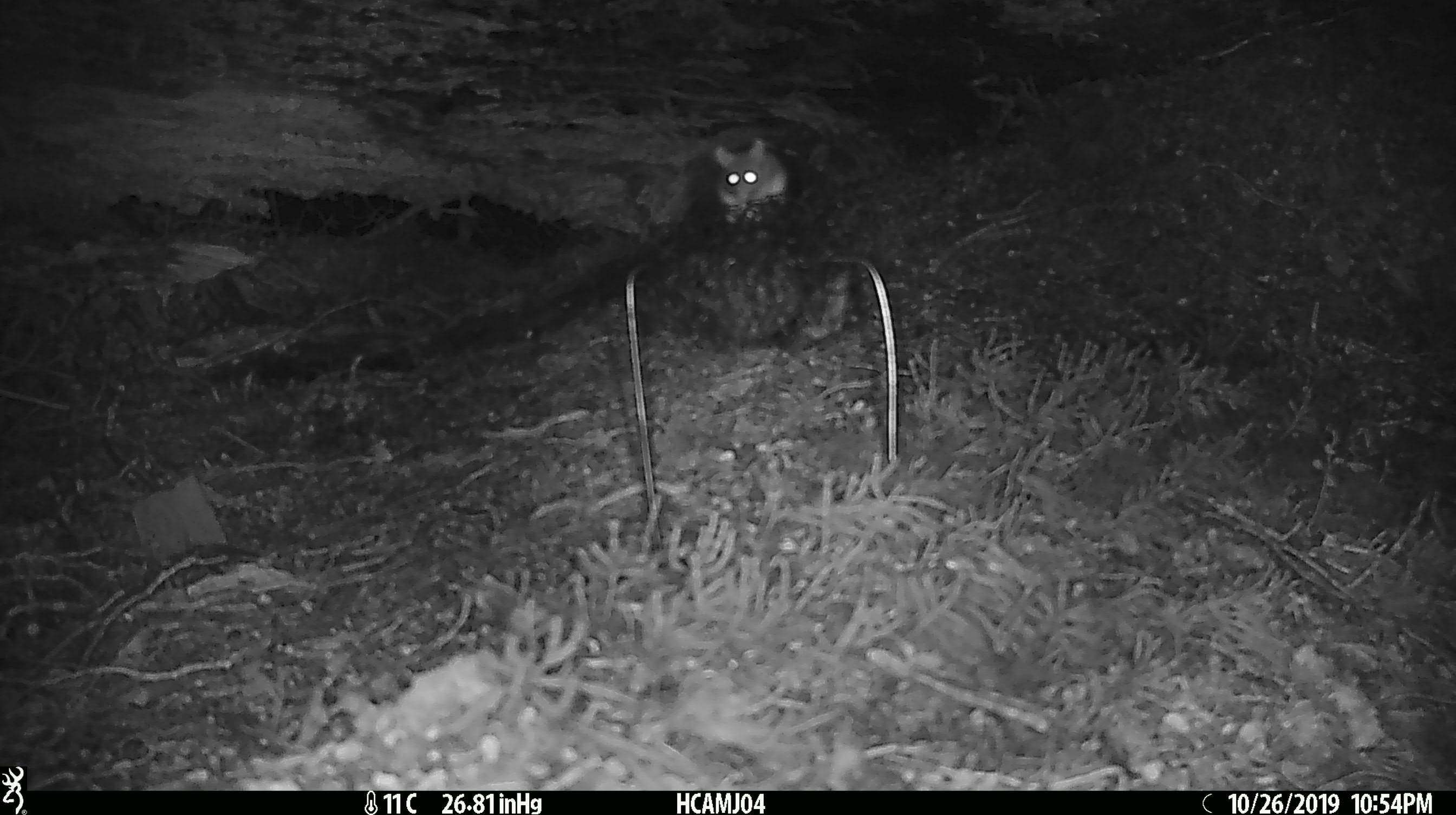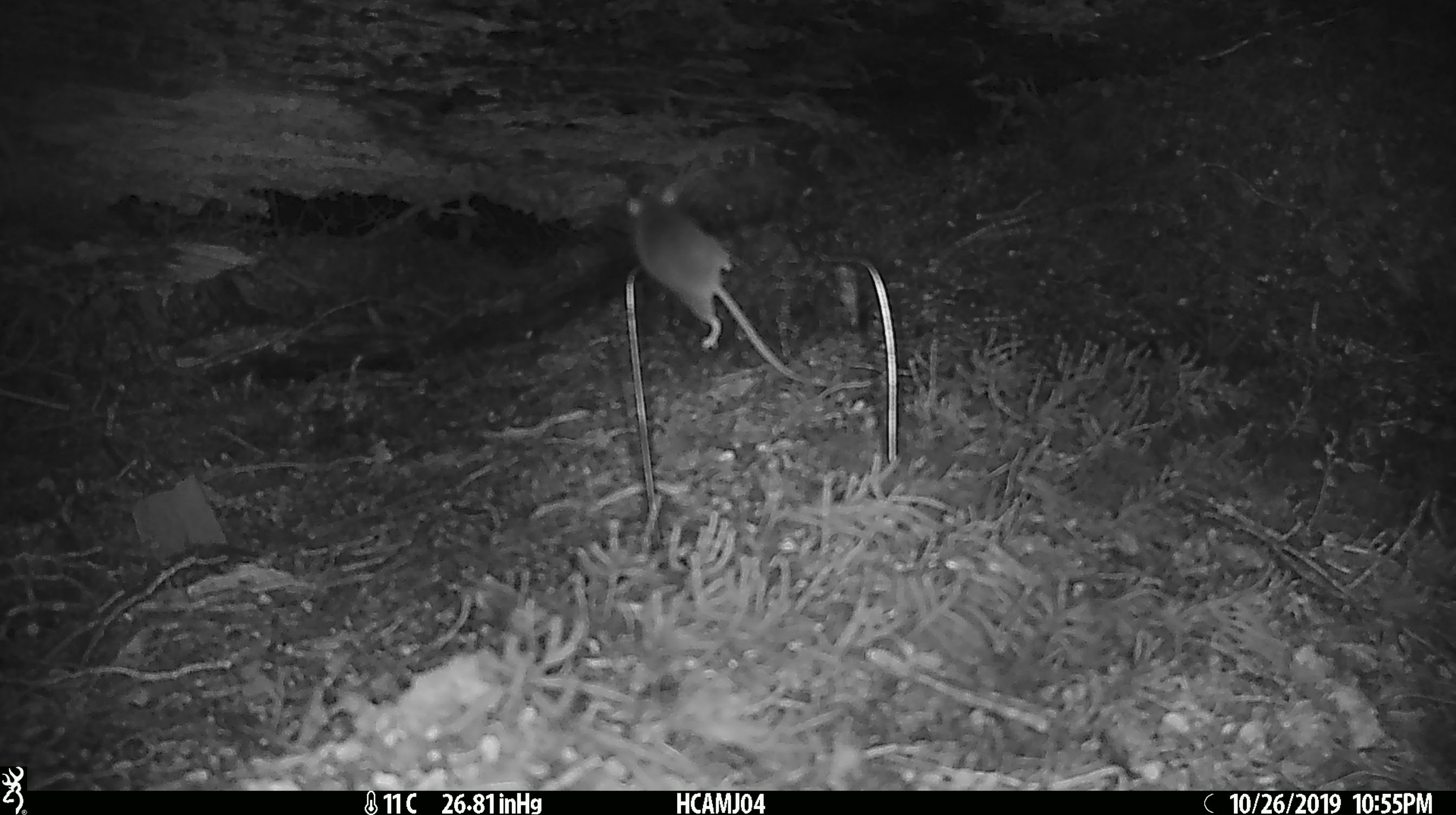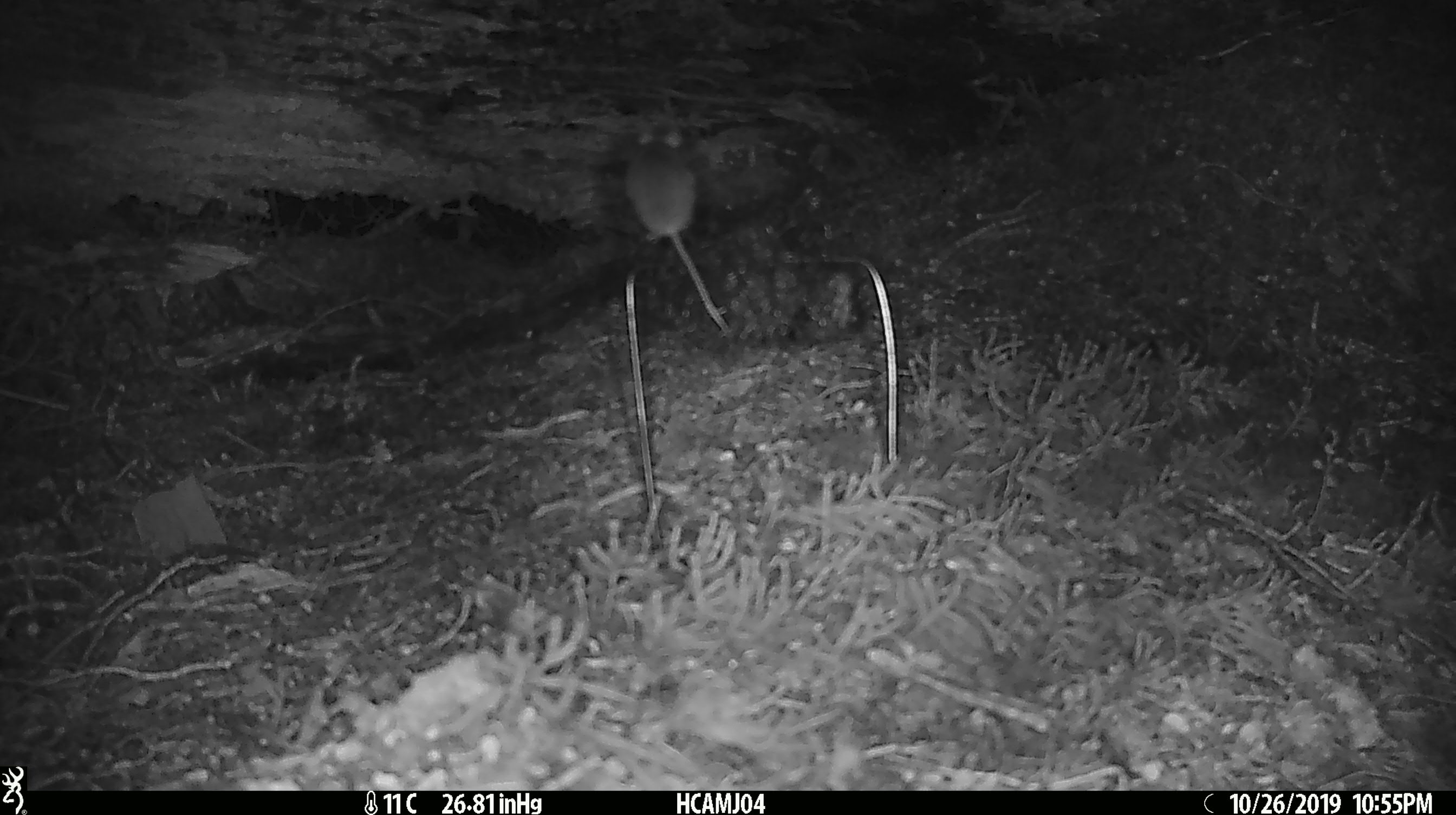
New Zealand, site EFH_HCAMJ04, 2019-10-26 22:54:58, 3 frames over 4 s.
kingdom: Animalia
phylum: Chordata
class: Mammalia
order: Rodentia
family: Muridae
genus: Mus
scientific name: Mus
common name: mouse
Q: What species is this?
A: Mouse (Mus).